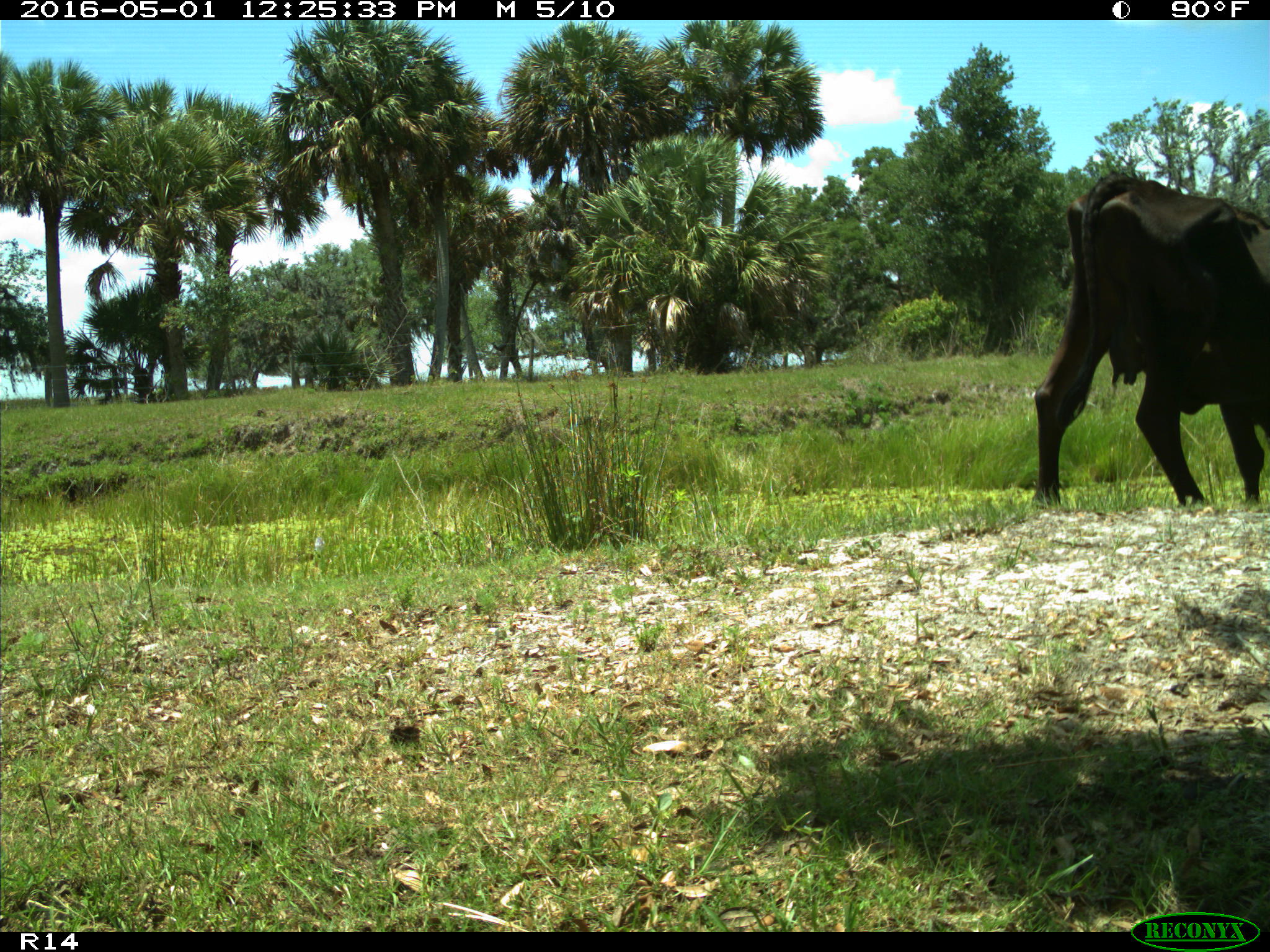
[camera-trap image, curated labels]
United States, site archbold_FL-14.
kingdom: Animalia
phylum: Chordata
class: Mammalia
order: Artiodactyla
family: Bovidae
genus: Bos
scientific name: Bos taurus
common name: domestic cow